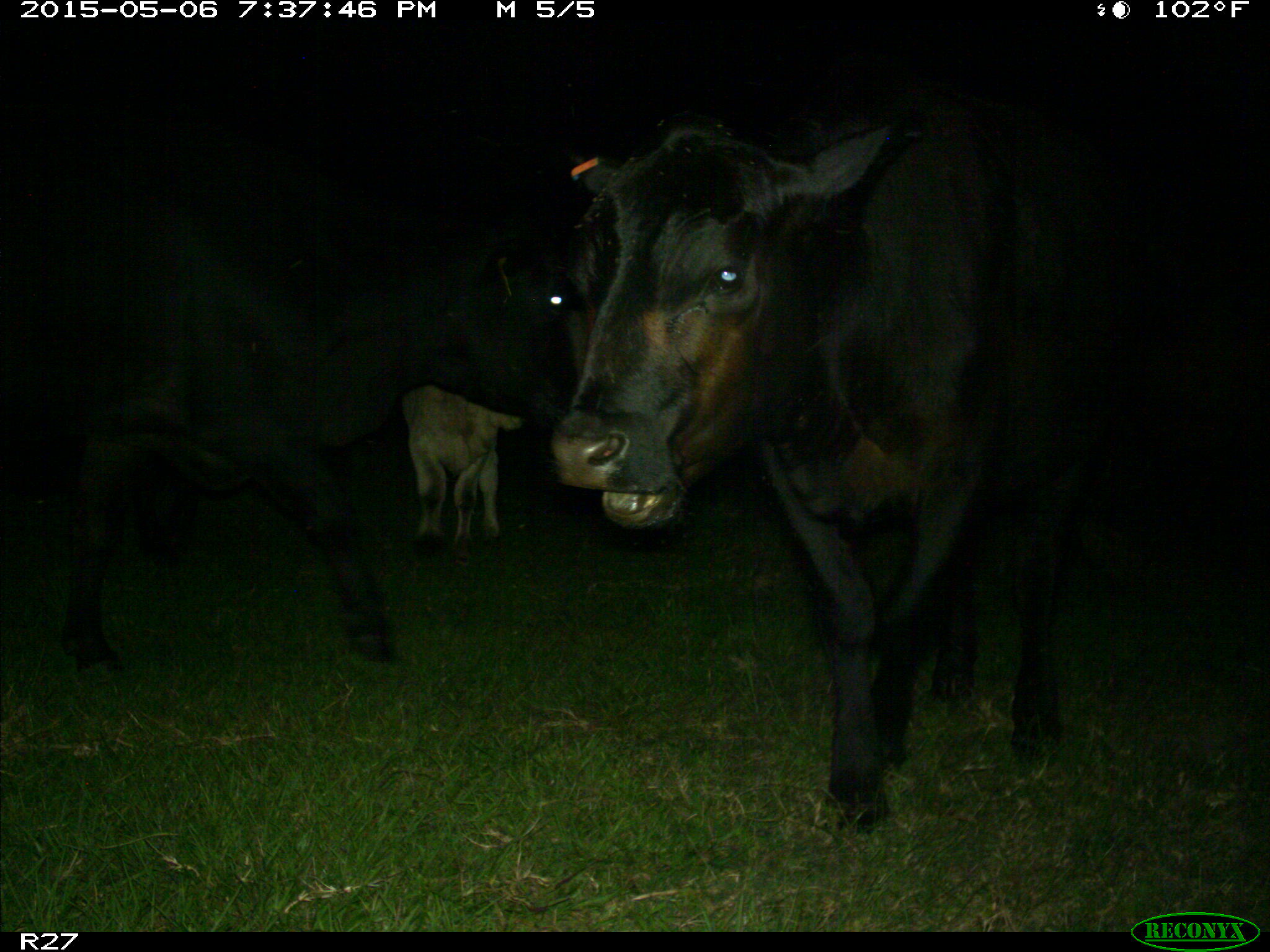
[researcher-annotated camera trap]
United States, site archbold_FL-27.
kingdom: Animalia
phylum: Chordata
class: Mammalia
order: Artiodactyla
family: Bovidae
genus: Bos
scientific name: Bos taurus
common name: domestic cow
Bos taurus (domestic cow).